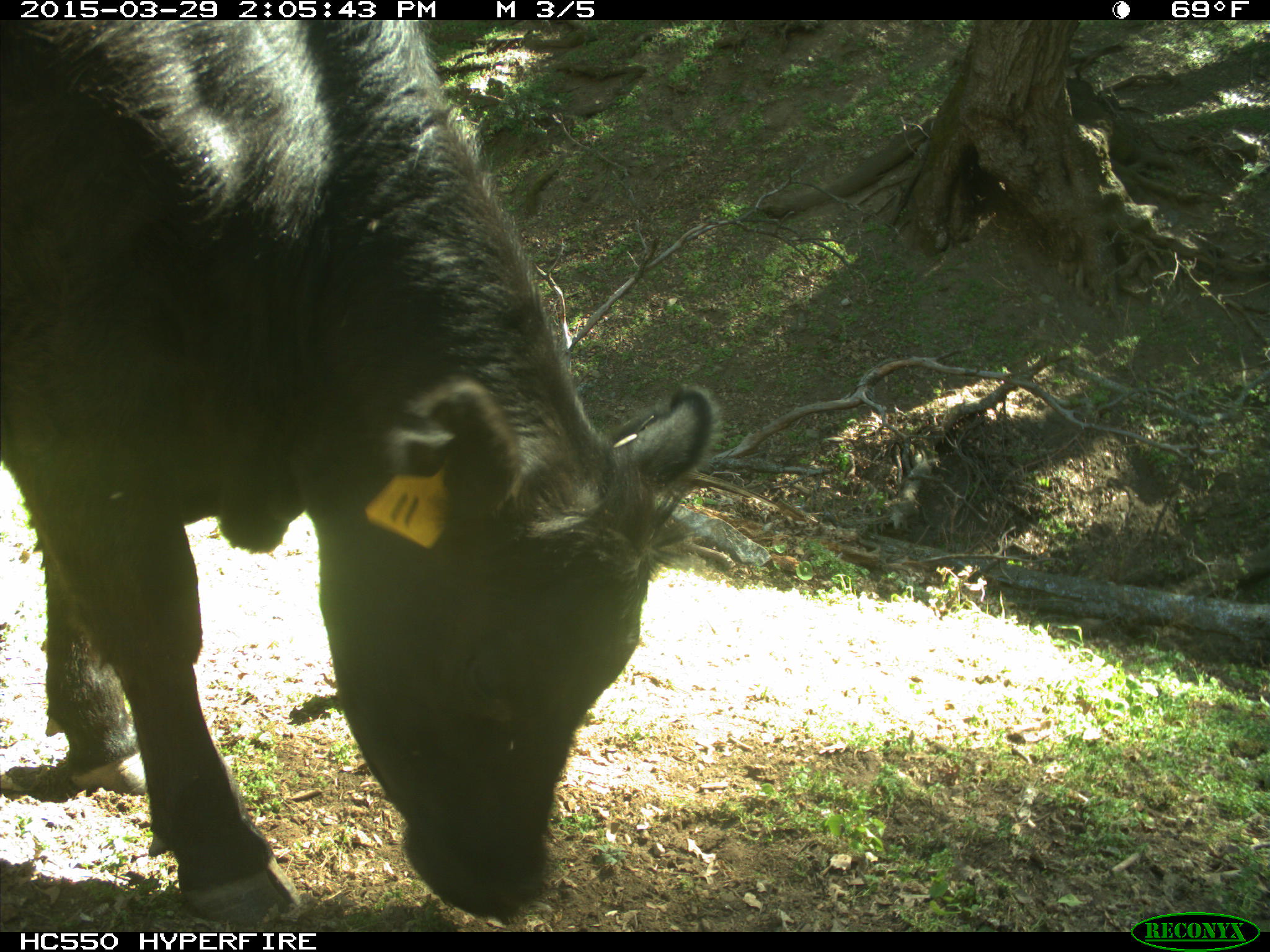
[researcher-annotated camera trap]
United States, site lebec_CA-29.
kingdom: Animalia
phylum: Chordata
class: Mammalia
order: Artiodactyla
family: Bovidae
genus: Bos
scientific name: Bos taurus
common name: domestic cow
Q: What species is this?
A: Bos taurus (domestic cow).